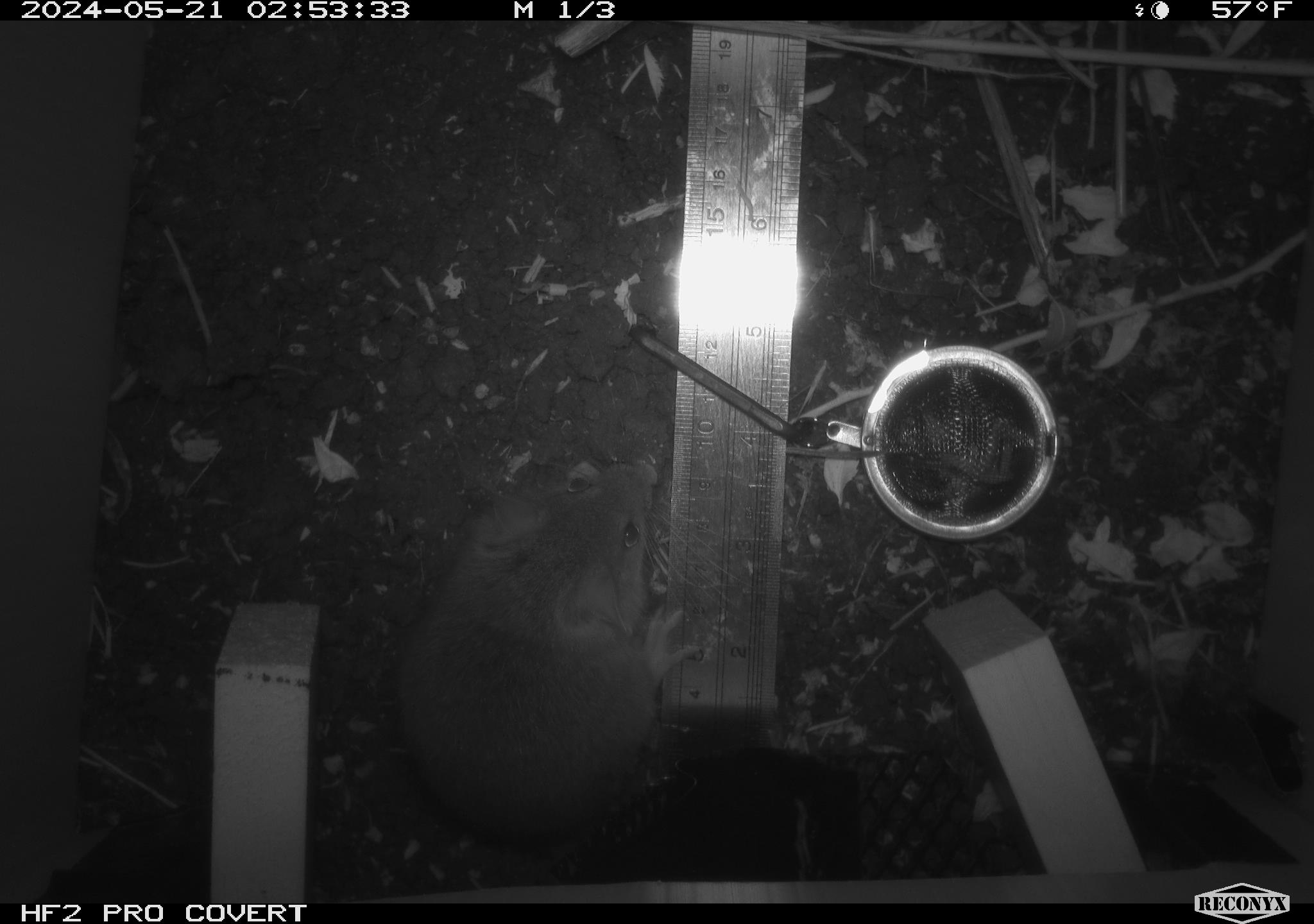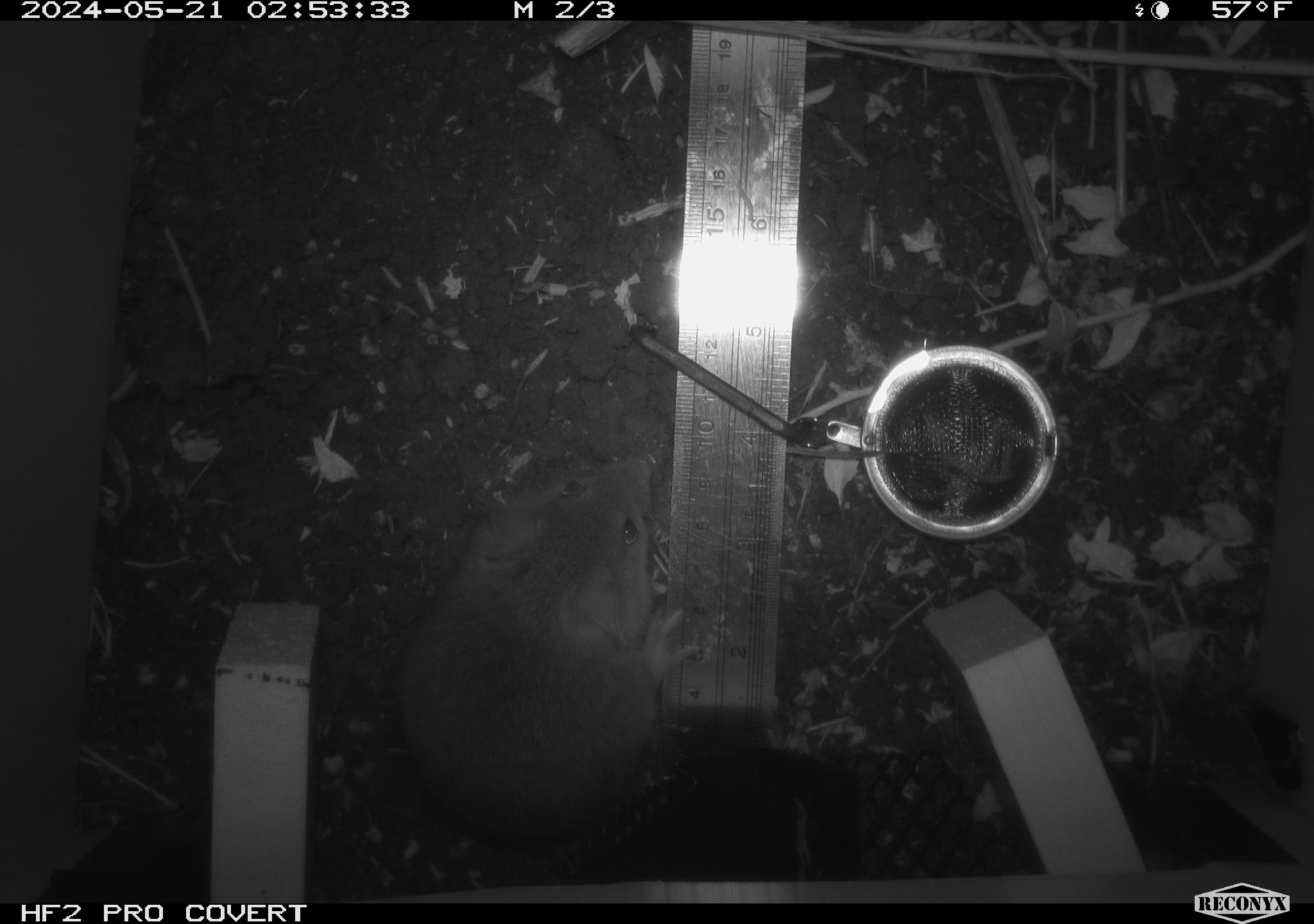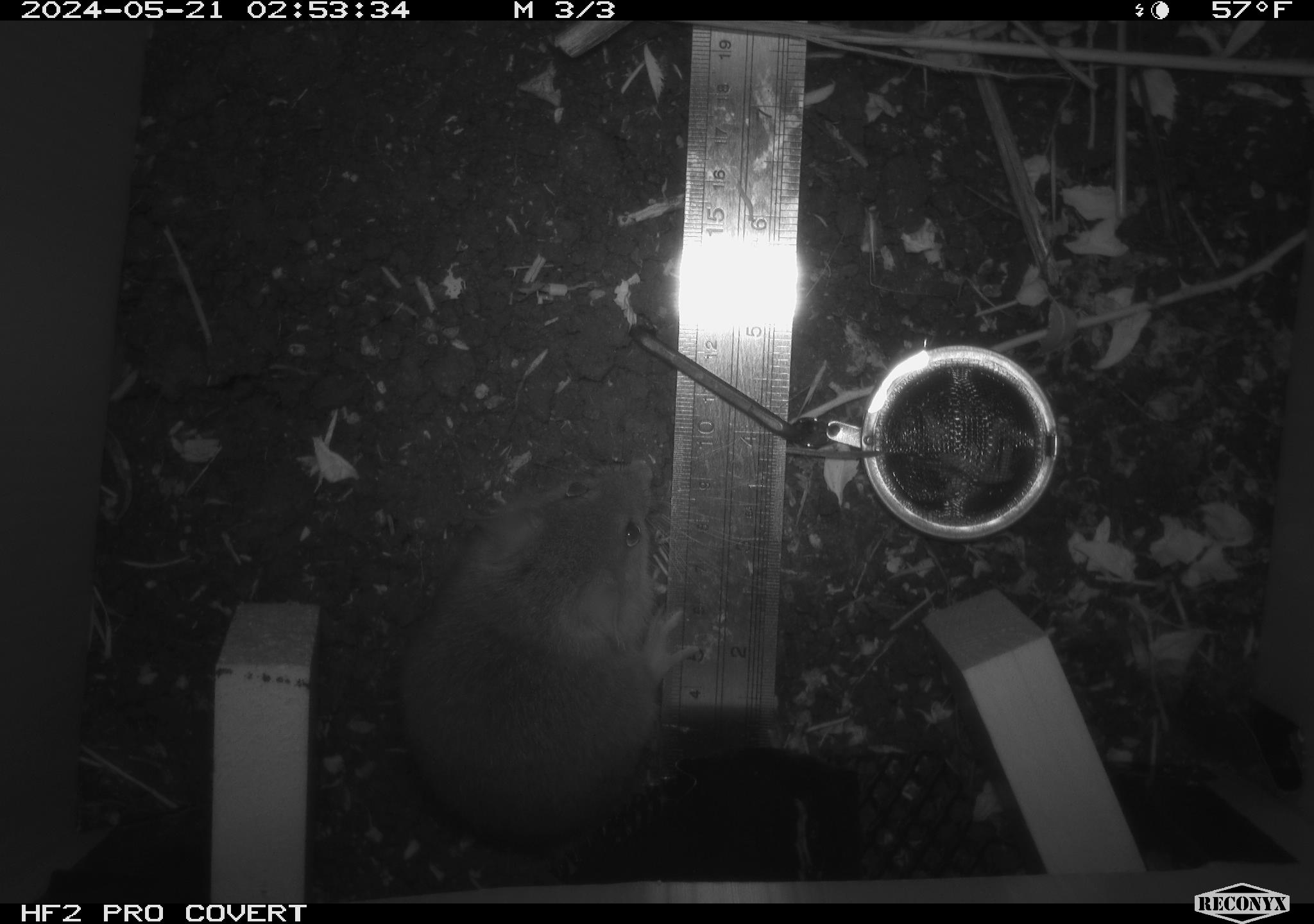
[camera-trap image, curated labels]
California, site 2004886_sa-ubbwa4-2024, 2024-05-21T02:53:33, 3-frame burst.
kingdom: Animalia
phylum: Chordata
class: Mammalia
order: Rodentia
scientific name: Rodentia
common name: woodrat or rat or mouse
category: woodrat or rat or mouse species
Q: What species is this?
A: Woodrat or rat or mouse species (woodrat or rat or mouse) (Rodentia).